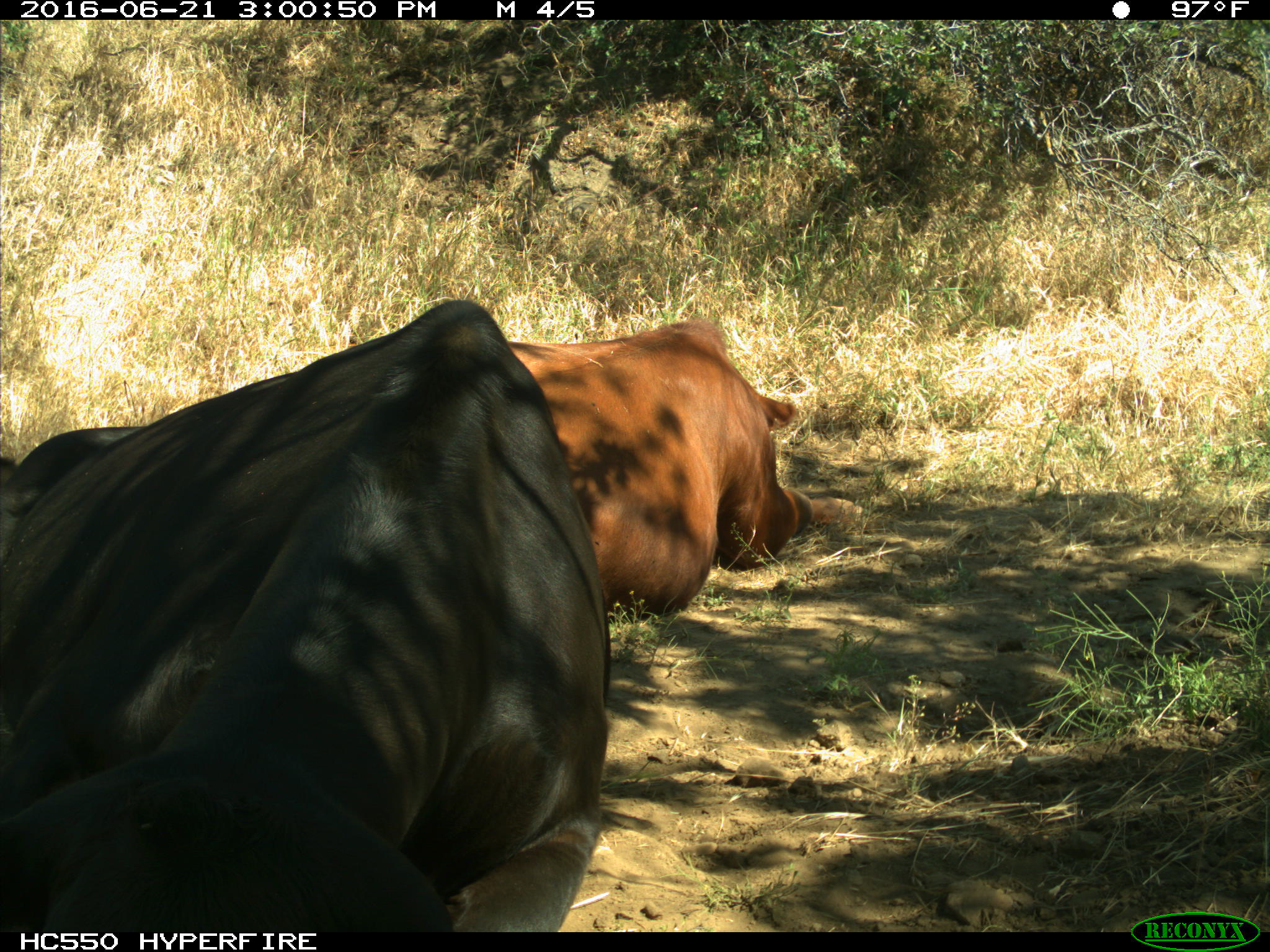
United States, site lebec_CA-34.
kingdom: Animalia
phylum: Chordata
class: Mammalia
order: Artiodactyla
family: Bovidae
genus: Bos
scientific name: Bos taurus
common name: domestic cow